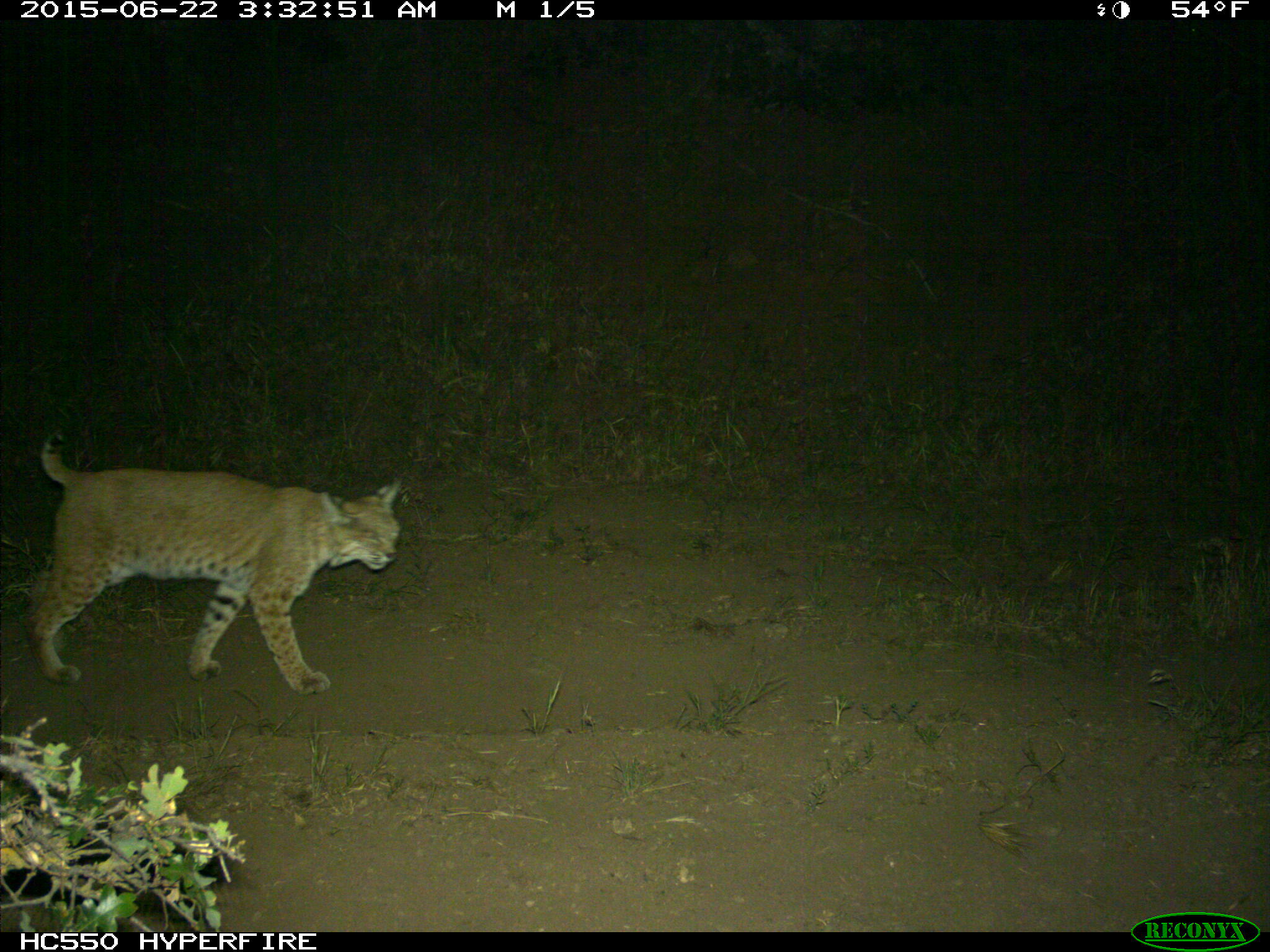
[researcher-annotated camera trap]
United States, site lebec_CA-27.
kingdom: Animalia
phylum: Chordata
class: Mammalia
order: Carnivora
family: Felidae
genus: Lynx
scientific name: Lynx rufus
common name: bobcat